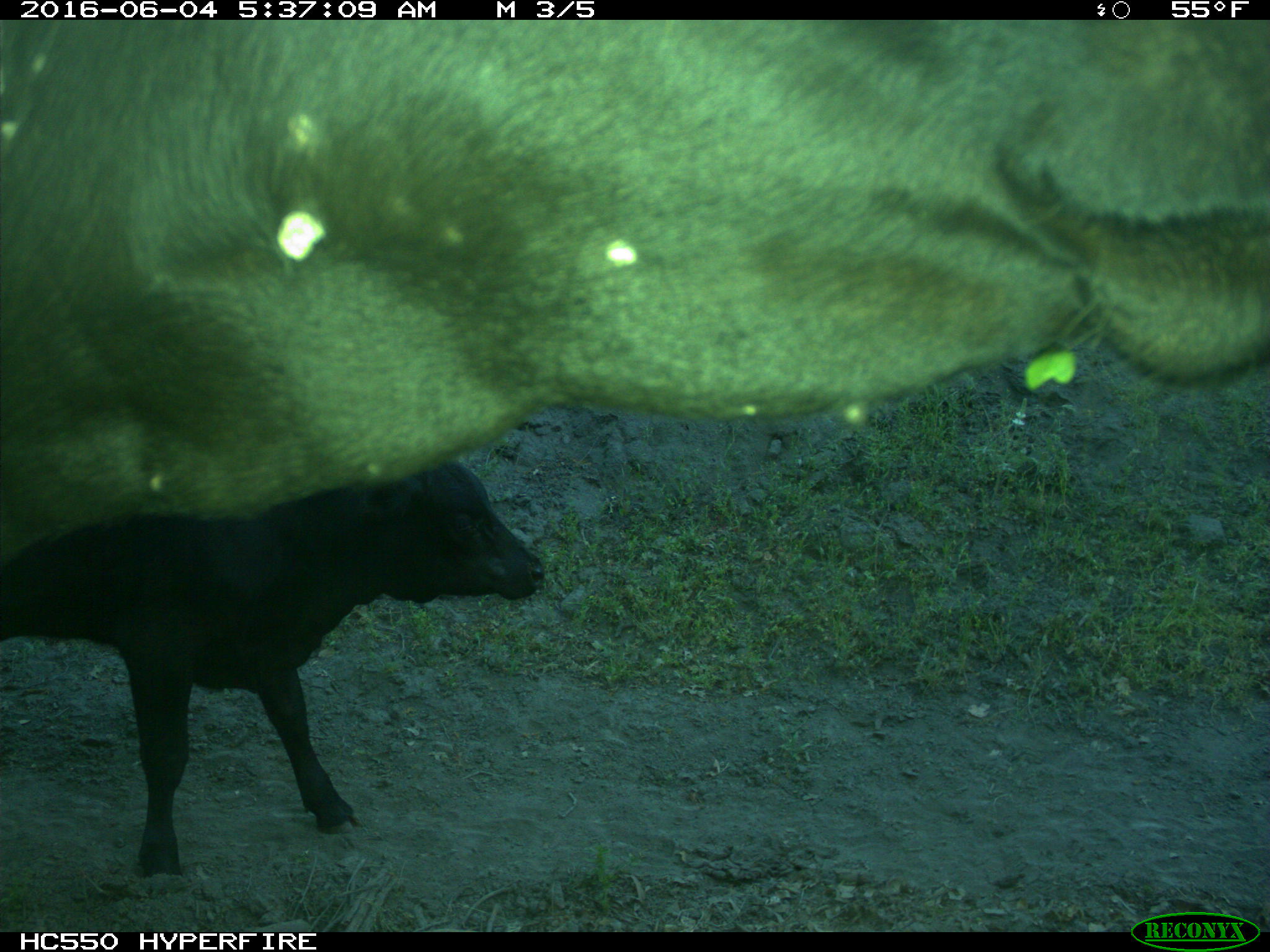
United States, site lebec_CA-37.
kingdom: Animalia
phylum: Chordata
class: Mammalia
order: Artiodactyla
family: Bovidae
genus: Bos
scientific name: Bos taurus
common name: domestic cow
Bos taurus (domestic cow).